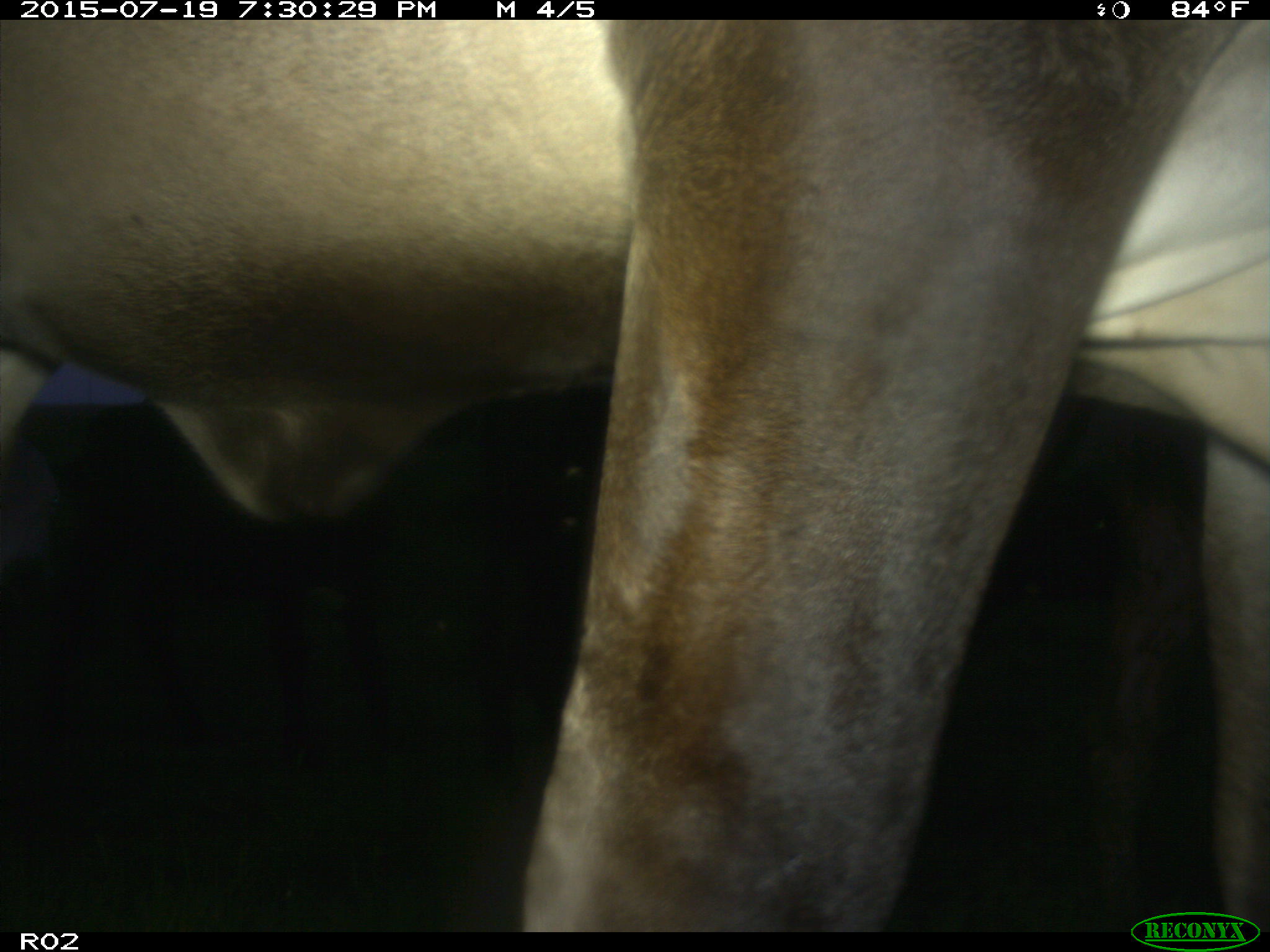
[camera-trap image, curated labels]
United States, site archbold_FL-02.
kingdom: Animalia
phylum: Chordata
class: Mammalia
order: Artiodactyla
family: Bovidae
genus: Bos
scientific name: Bos taurus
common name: domestic cow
Bos taurus (domestic cow).